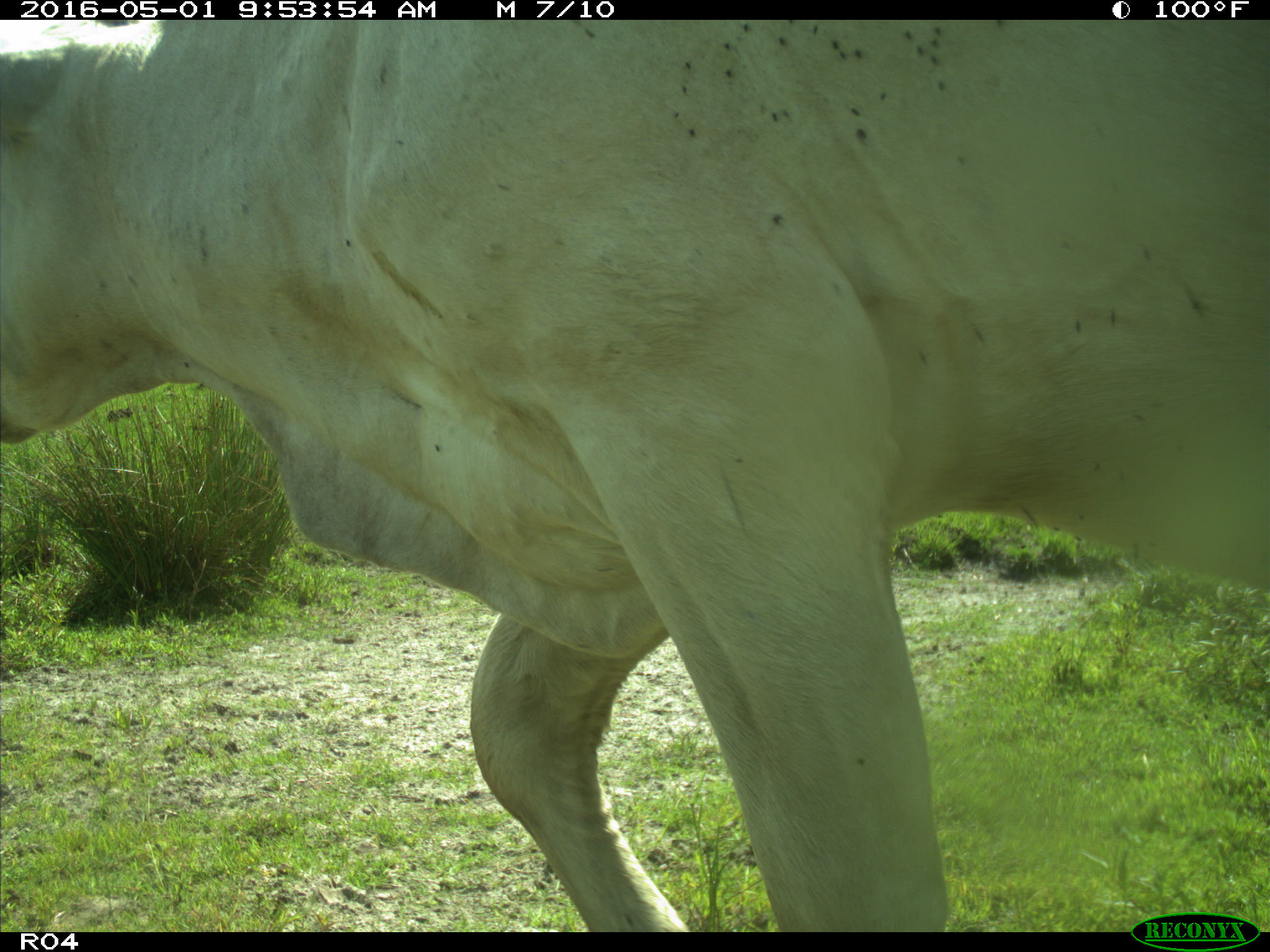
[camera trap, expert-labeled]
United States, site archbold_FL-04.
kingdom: Animalia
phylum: Chordata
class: Mammalia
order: Artiodactyla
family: Bovidae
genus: Bos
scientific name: Bos taurus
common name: domestic cow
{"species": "Bos taurus (domestic cow)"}